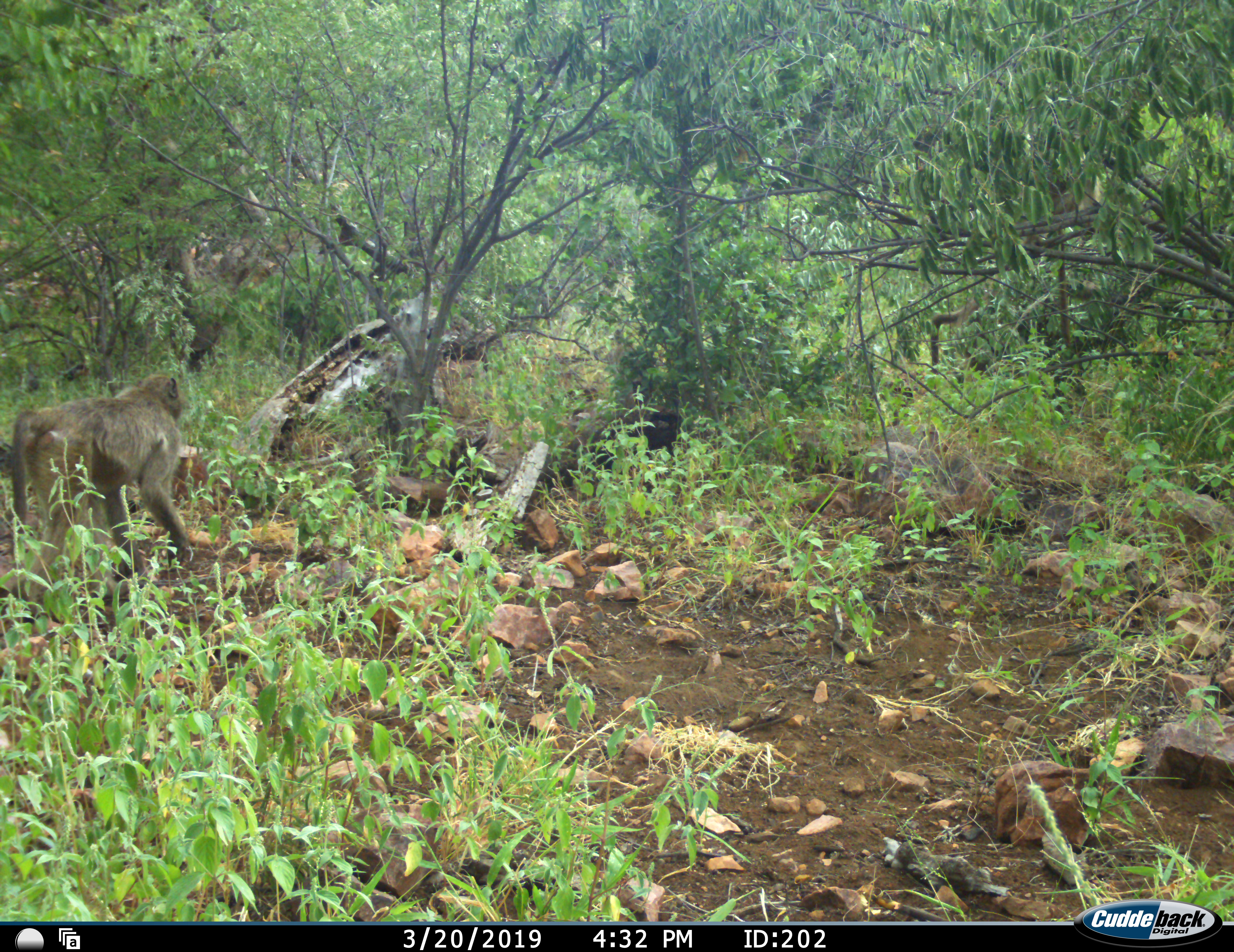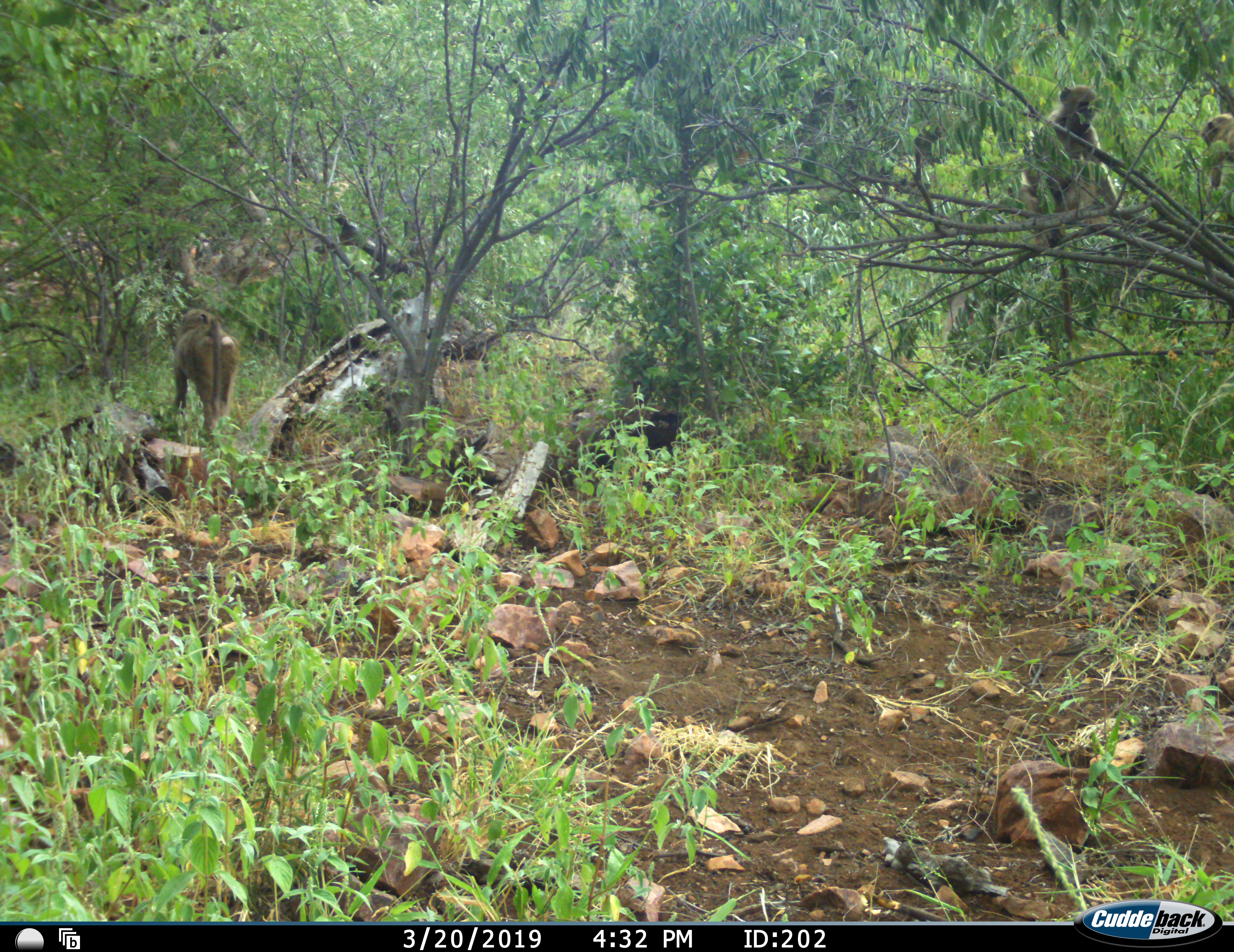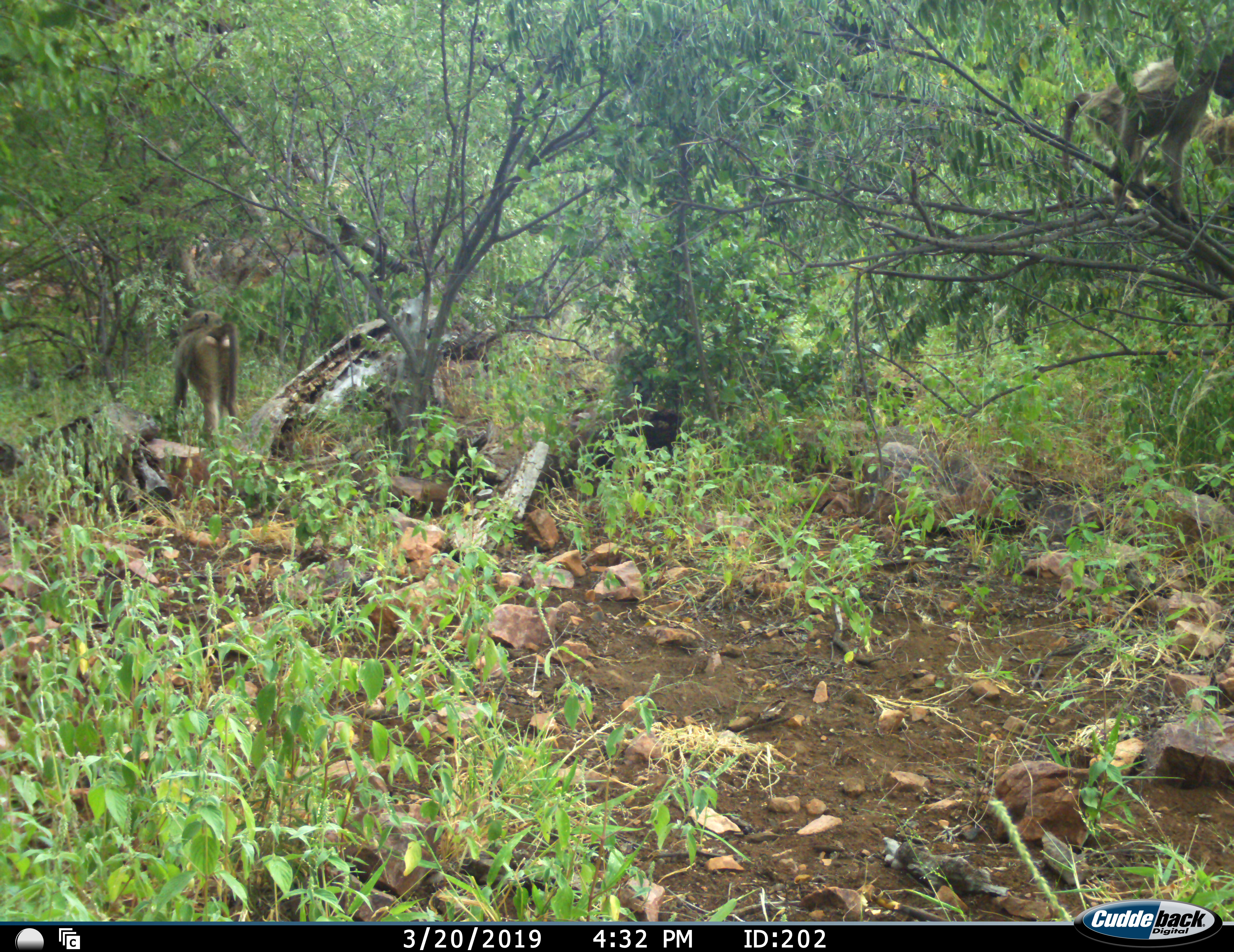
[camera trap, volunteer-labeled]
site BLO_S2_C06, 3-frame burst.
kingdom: Animalia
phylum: Chordata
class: Mammalia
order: Primates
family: Cercopithecidae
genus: Papio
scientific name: Papio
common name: baboon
Baboon (Papio), count 3. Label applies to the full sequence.